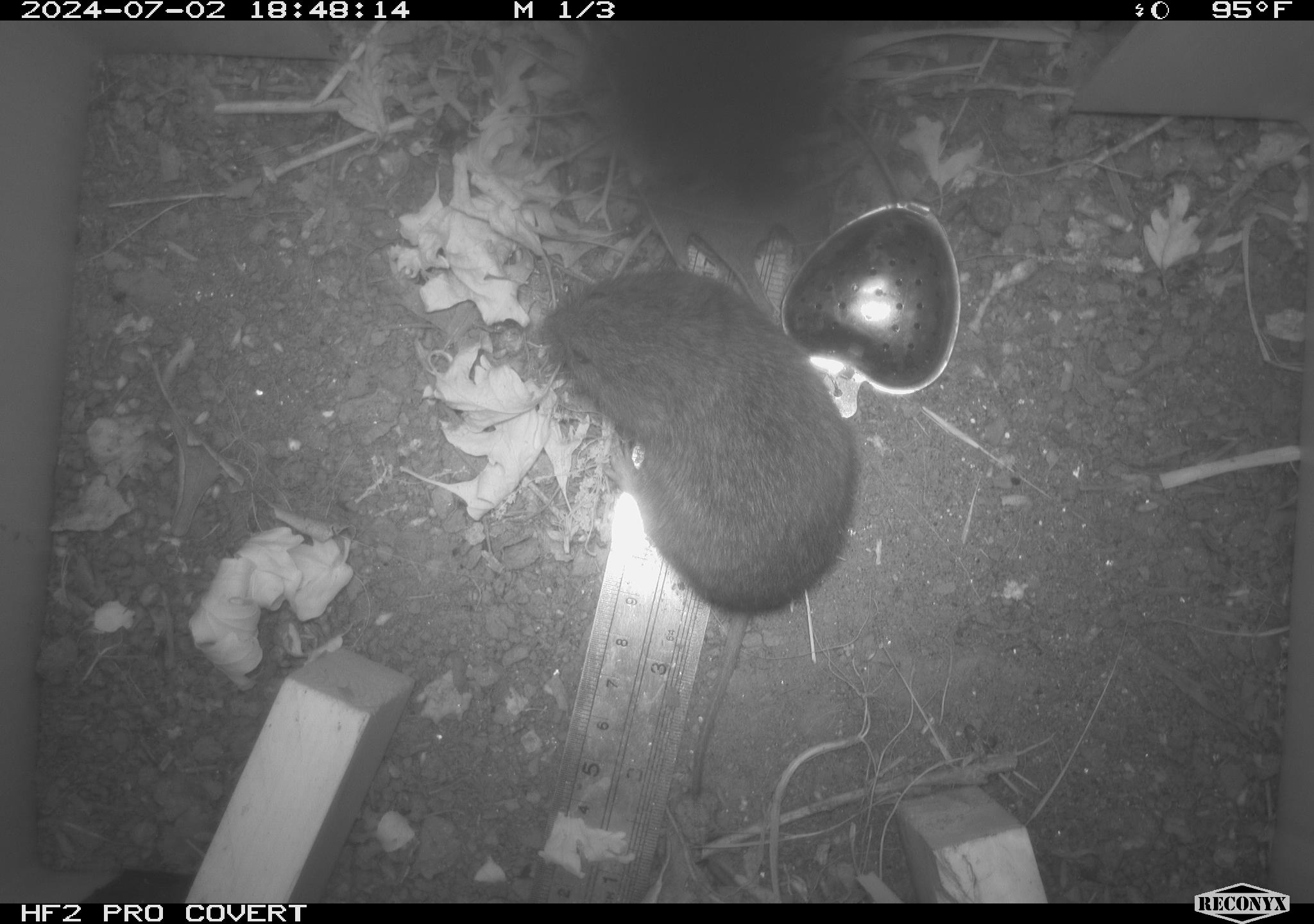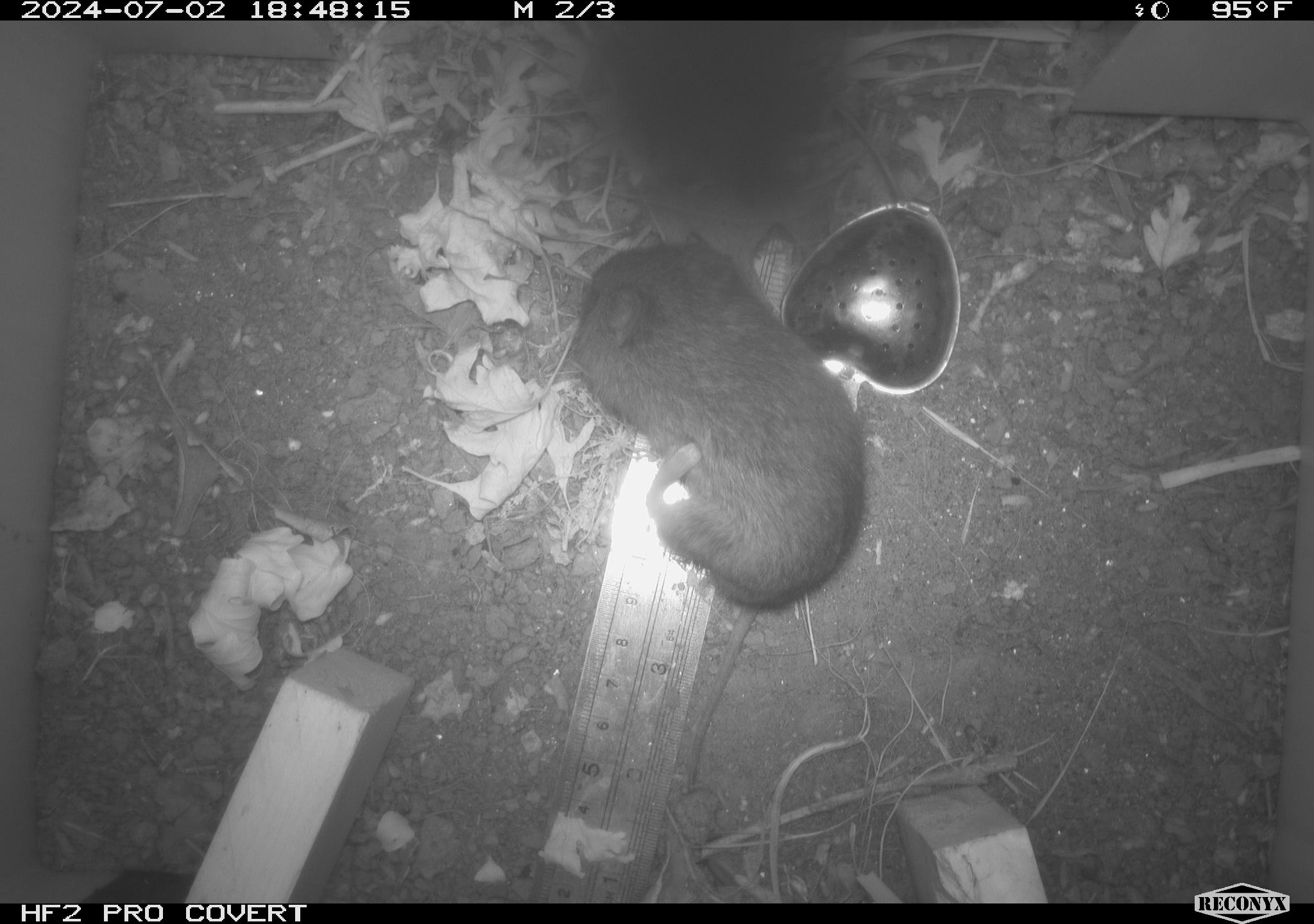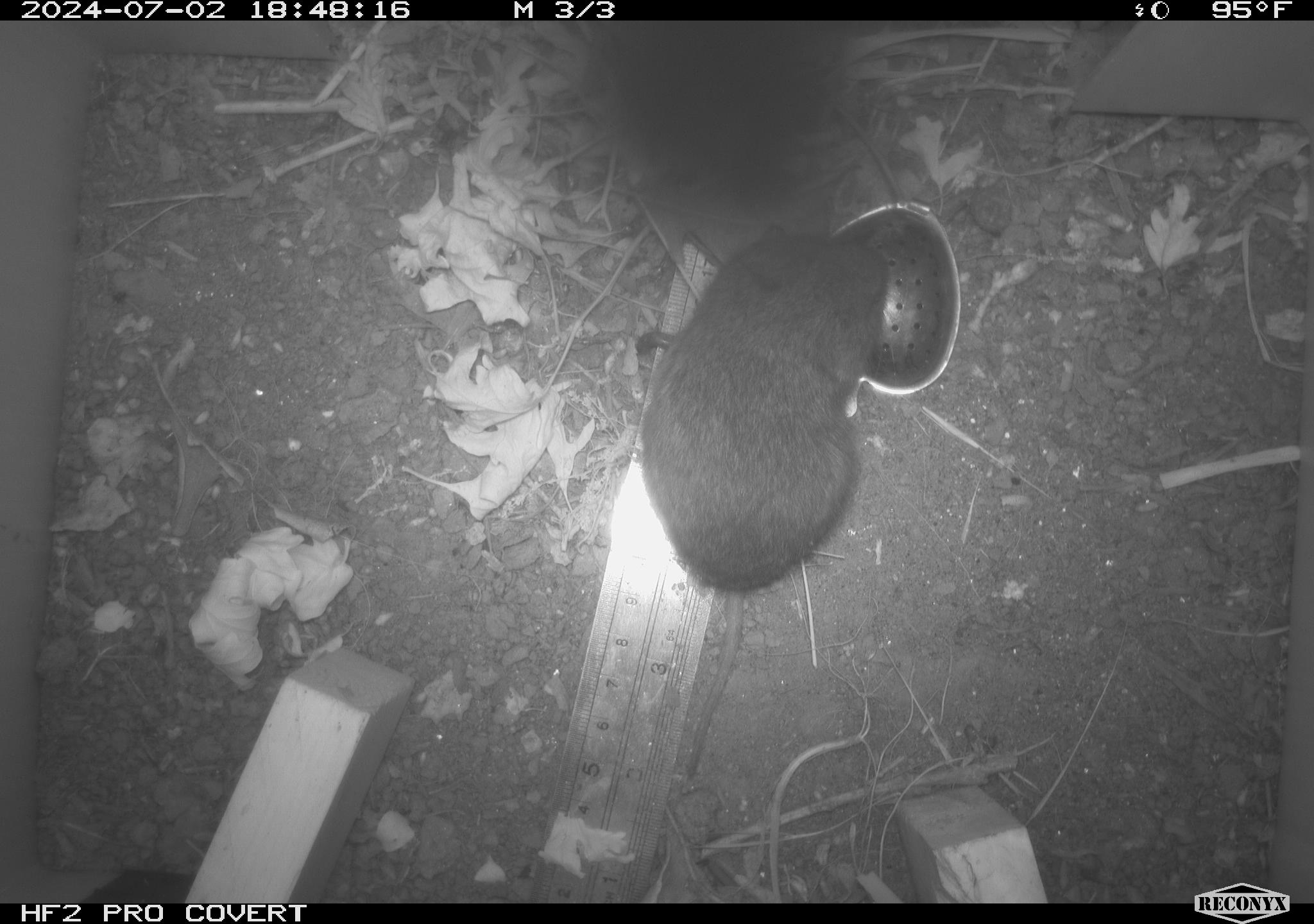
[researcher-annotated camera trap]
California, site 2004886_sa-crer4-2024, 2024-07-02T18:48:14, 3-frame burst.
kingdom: Animalia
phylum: Chordata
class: Mammalia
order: Rodentia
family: Cricetidae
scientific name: Arvicolinae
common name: voles, lemmings, and muskrats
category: arvicolinae subfamily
Arvicolinae subfamily (voles, lemmings, and muskrats) (Arvicolinae).